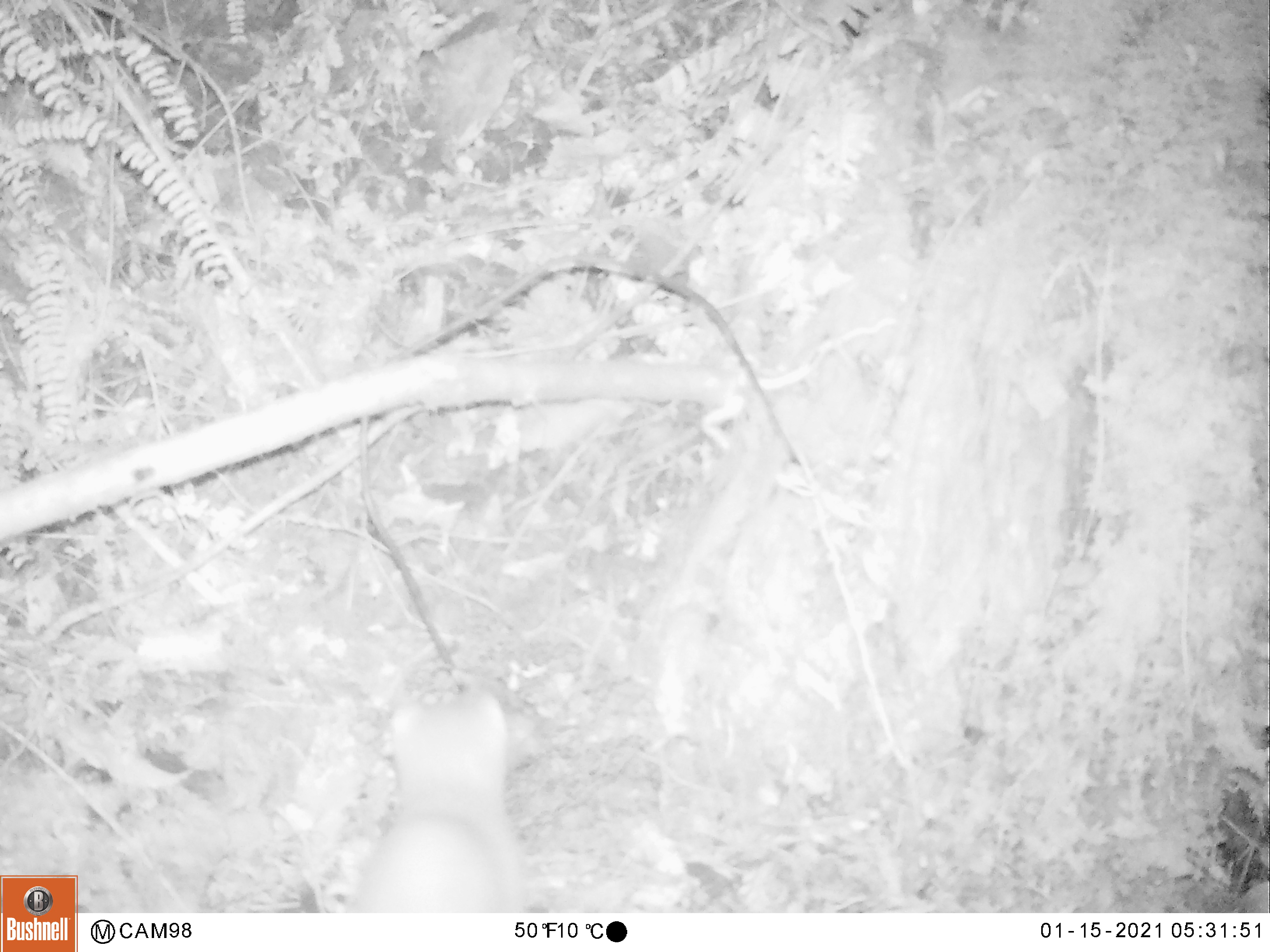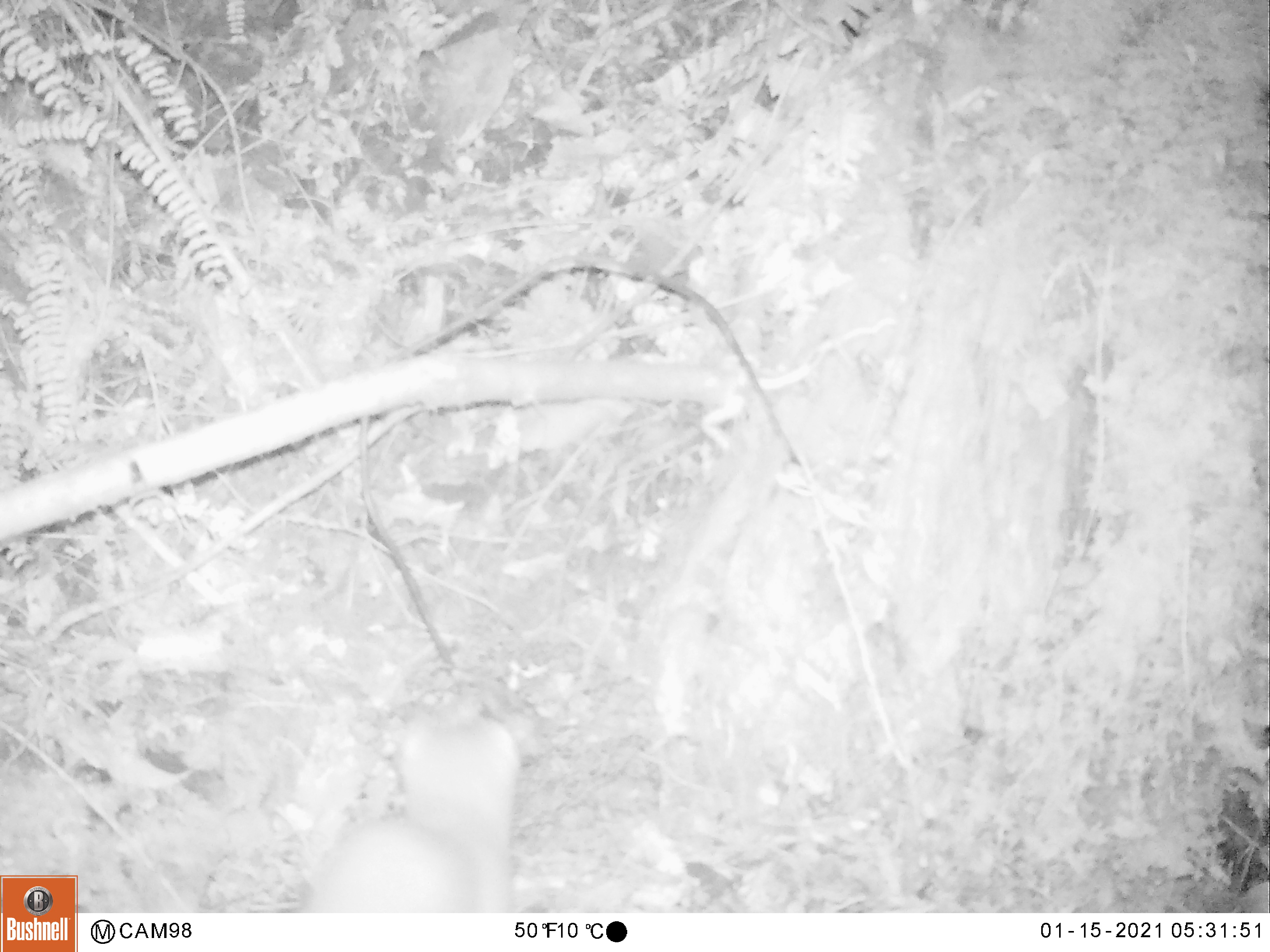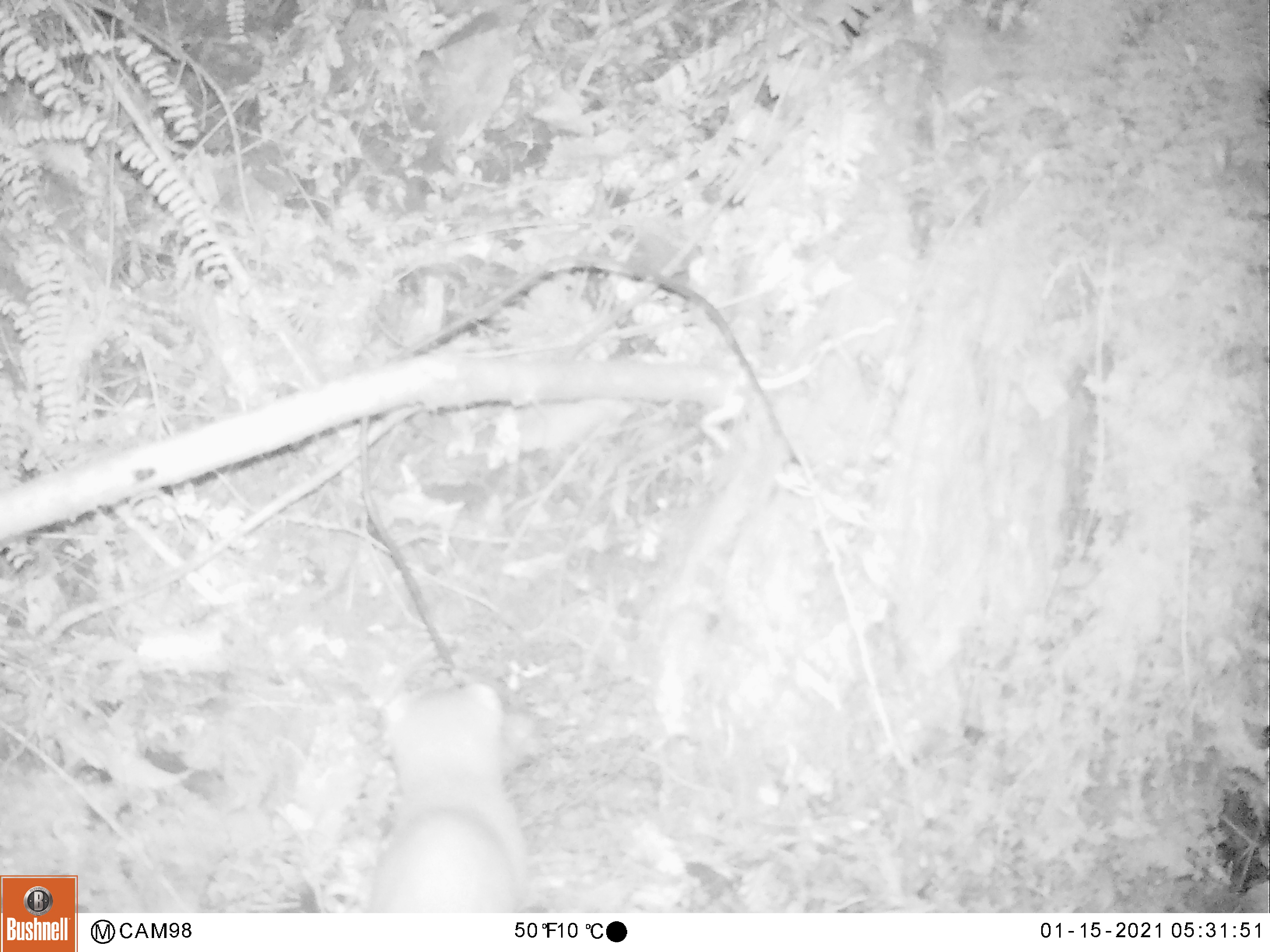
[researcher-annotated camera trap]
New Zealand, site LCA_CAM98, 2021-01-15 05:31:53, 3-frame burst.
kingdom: Animalia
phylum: Chordata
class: Mammalia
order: Carnivora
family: Mustelidae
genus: Mustela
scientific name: Mustela erminea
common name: stoat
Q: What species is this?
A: Stoat (Mustela erminea).